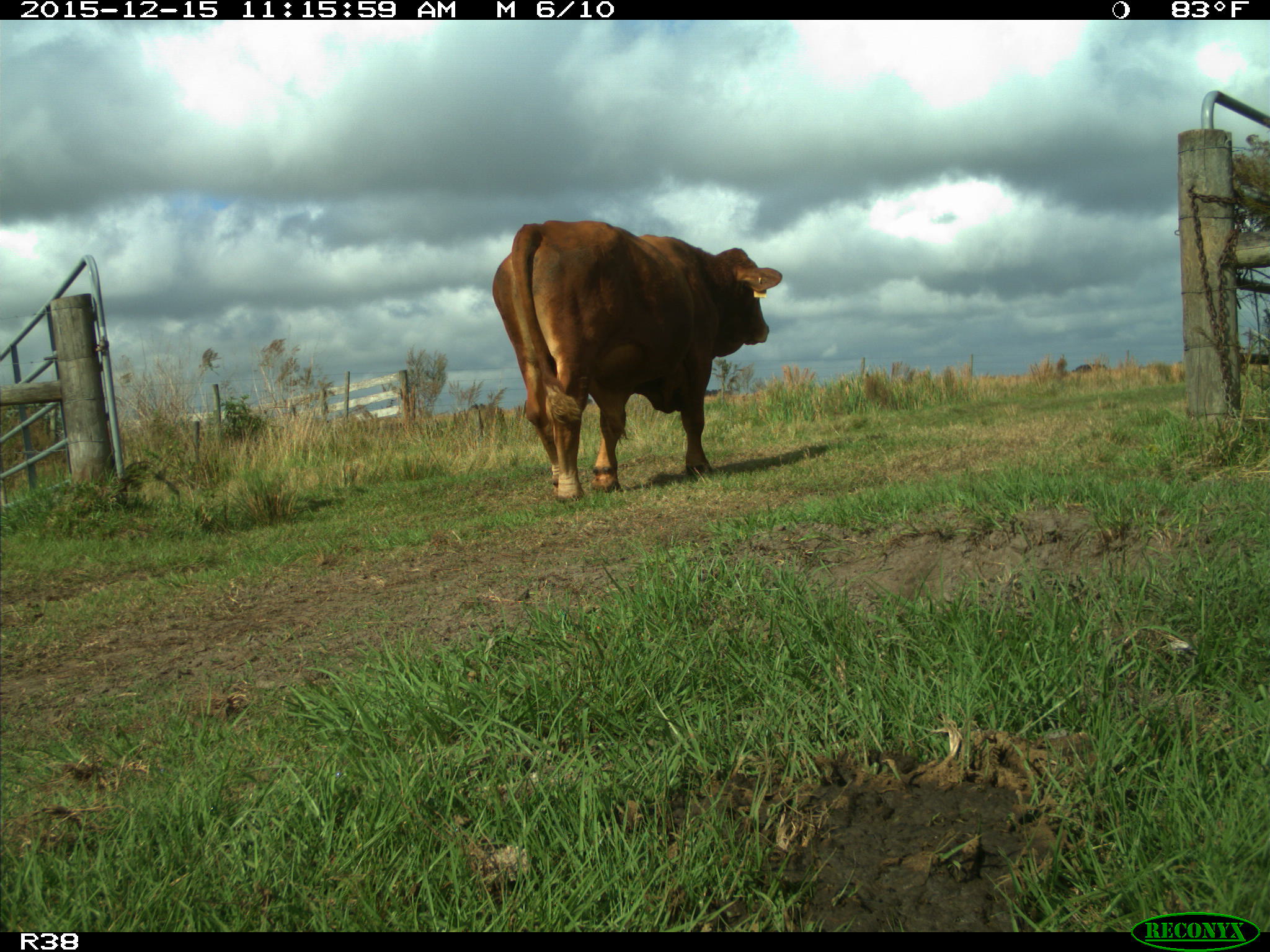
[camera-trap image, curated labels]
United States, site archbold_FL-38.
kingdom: Animalia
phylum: Chordata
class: Mammalia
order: Artiodactyla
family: Bovidae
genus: Bos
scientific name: Bos taurus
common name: domestic cow